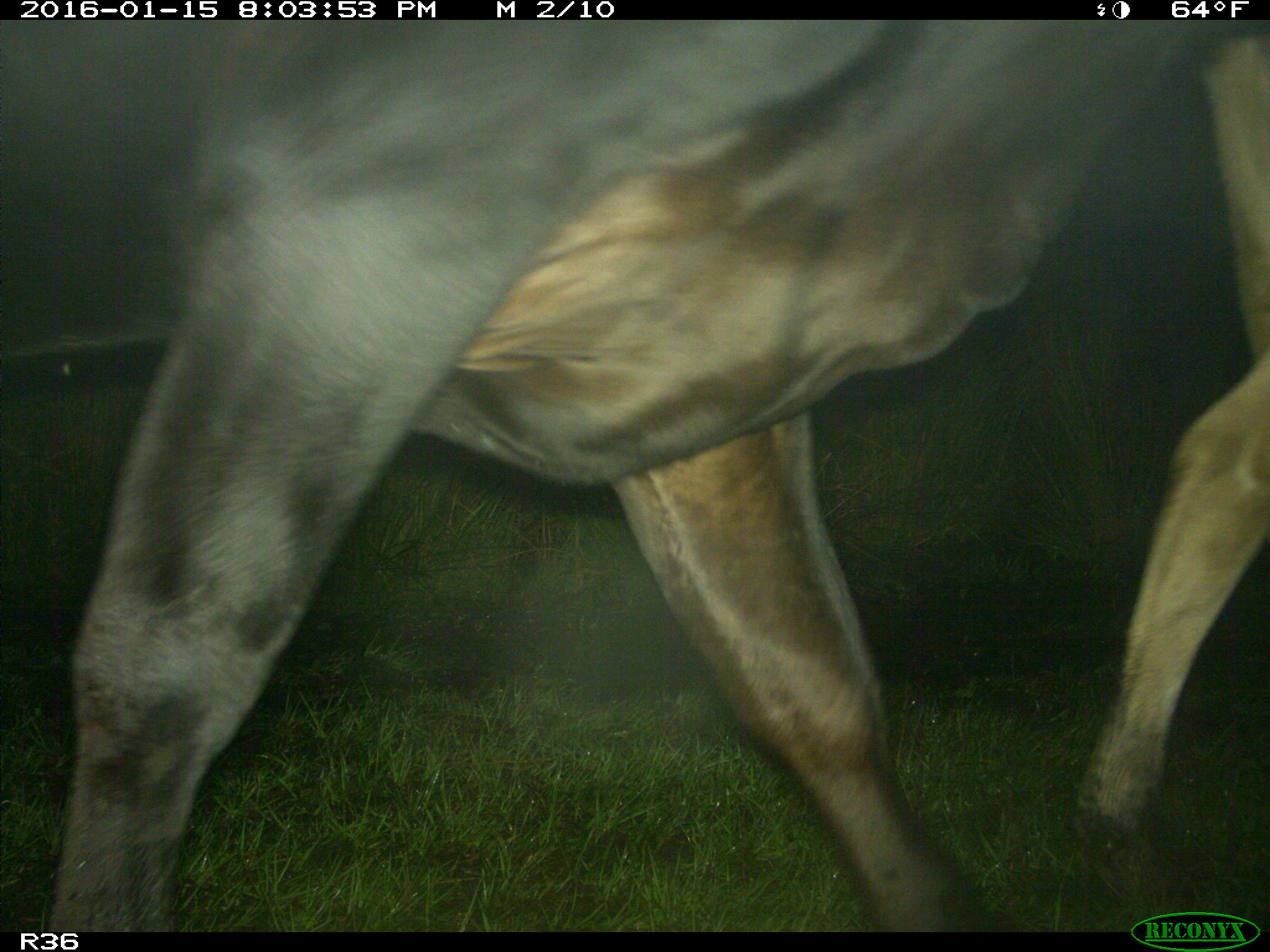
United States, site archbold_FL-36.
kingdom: Animalia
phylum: Chordata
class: Mammalia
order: Artiodactyla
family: Bovidae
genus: Bos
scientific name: Bos taurus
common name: domestic cow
Bos taurus (domestic cow).